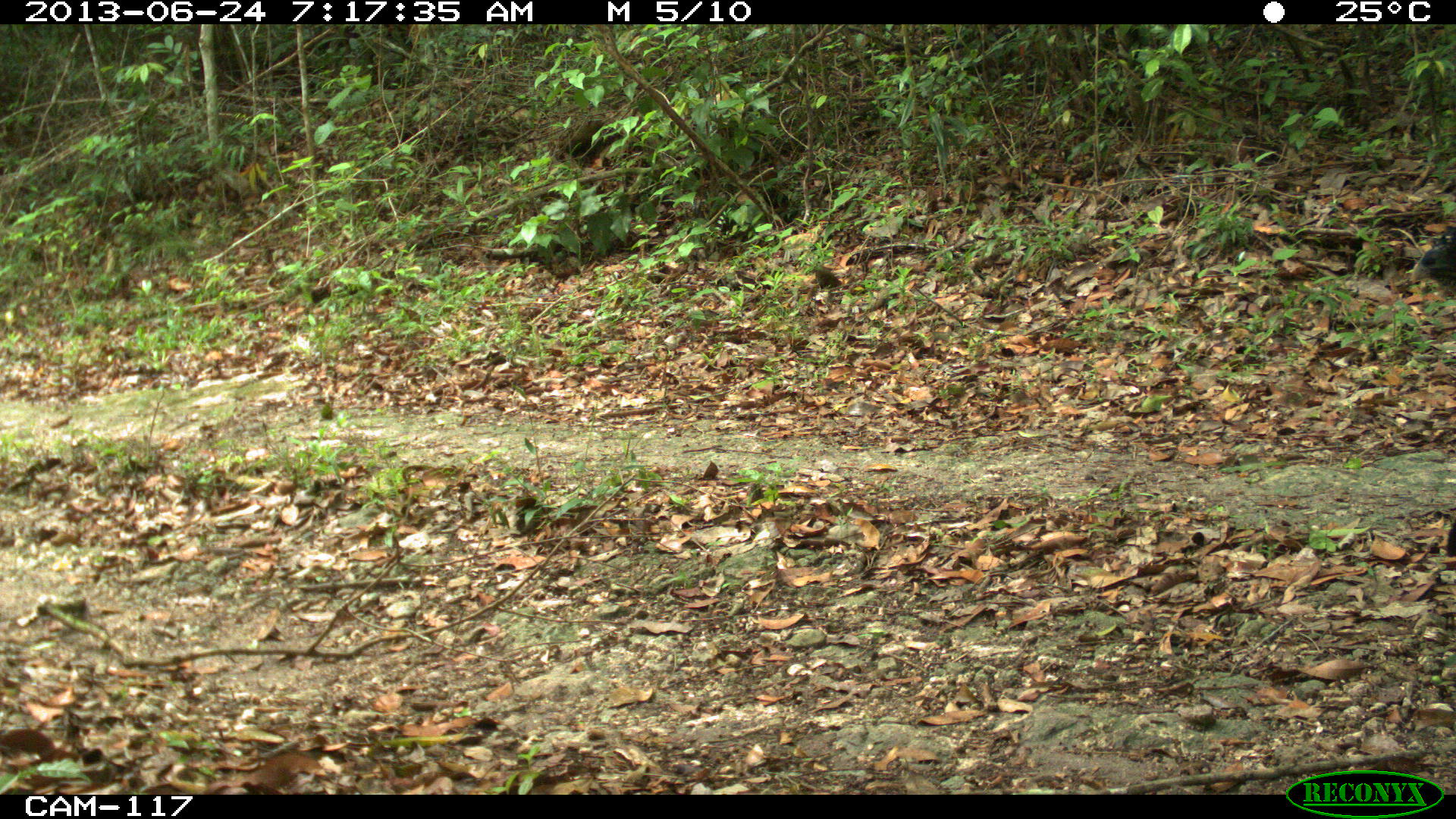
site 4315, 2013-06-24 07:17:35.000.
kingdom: Animalia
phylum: Chordata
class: Aves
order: Galliformes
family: Cracidae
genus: Crax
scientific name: Crax rubra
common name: great curassow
Crax rubra (great curassow), count 1, sex female.